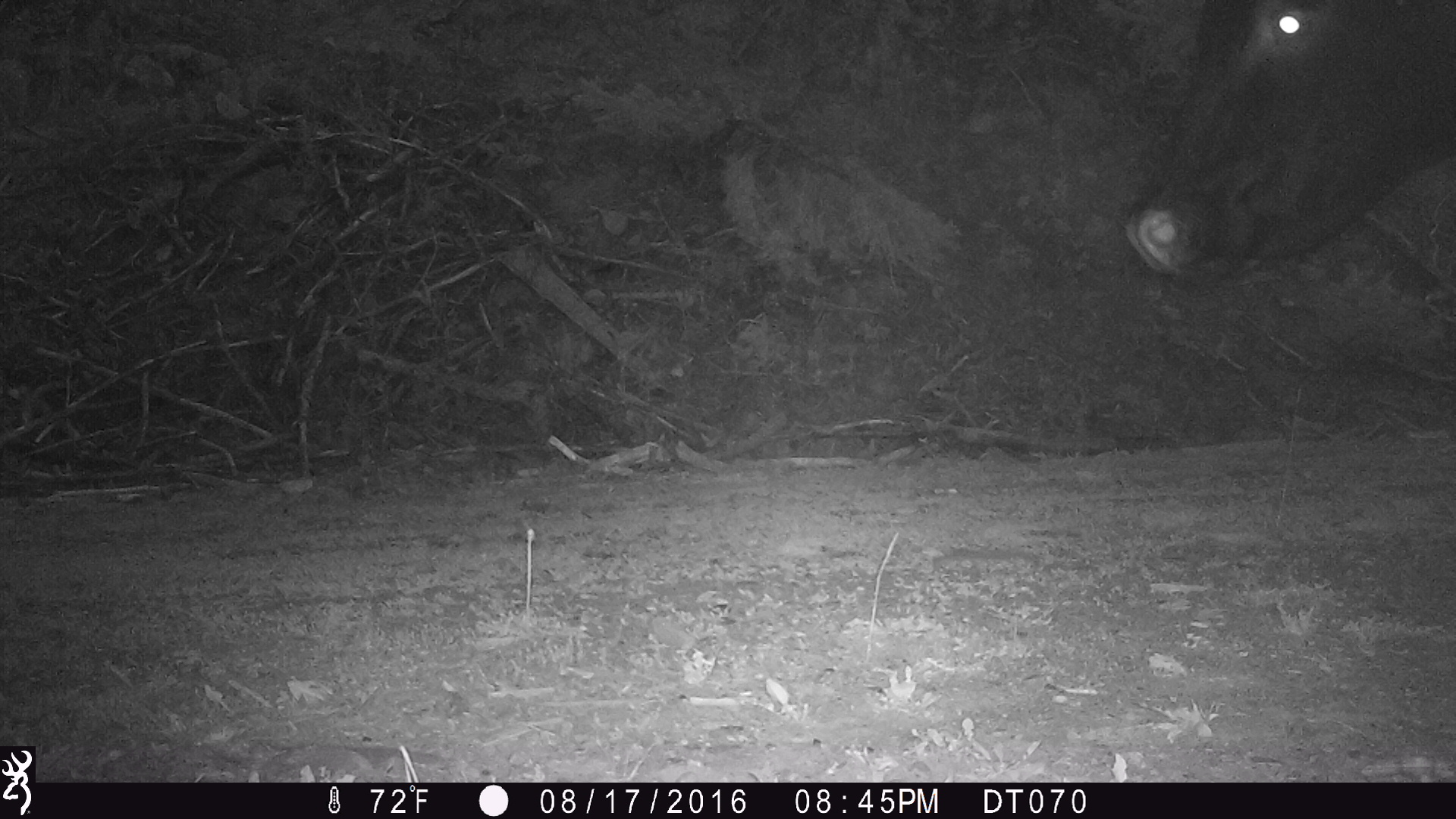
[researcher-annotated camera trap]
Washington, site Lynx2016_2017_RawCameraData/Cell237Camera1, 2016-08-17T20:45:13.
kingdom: Animalia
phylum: Chordata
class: Mammalia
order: Artiodactyla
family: Bovidae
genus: Bos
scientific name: Bos taurus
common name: domestic cattle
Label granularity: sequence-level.